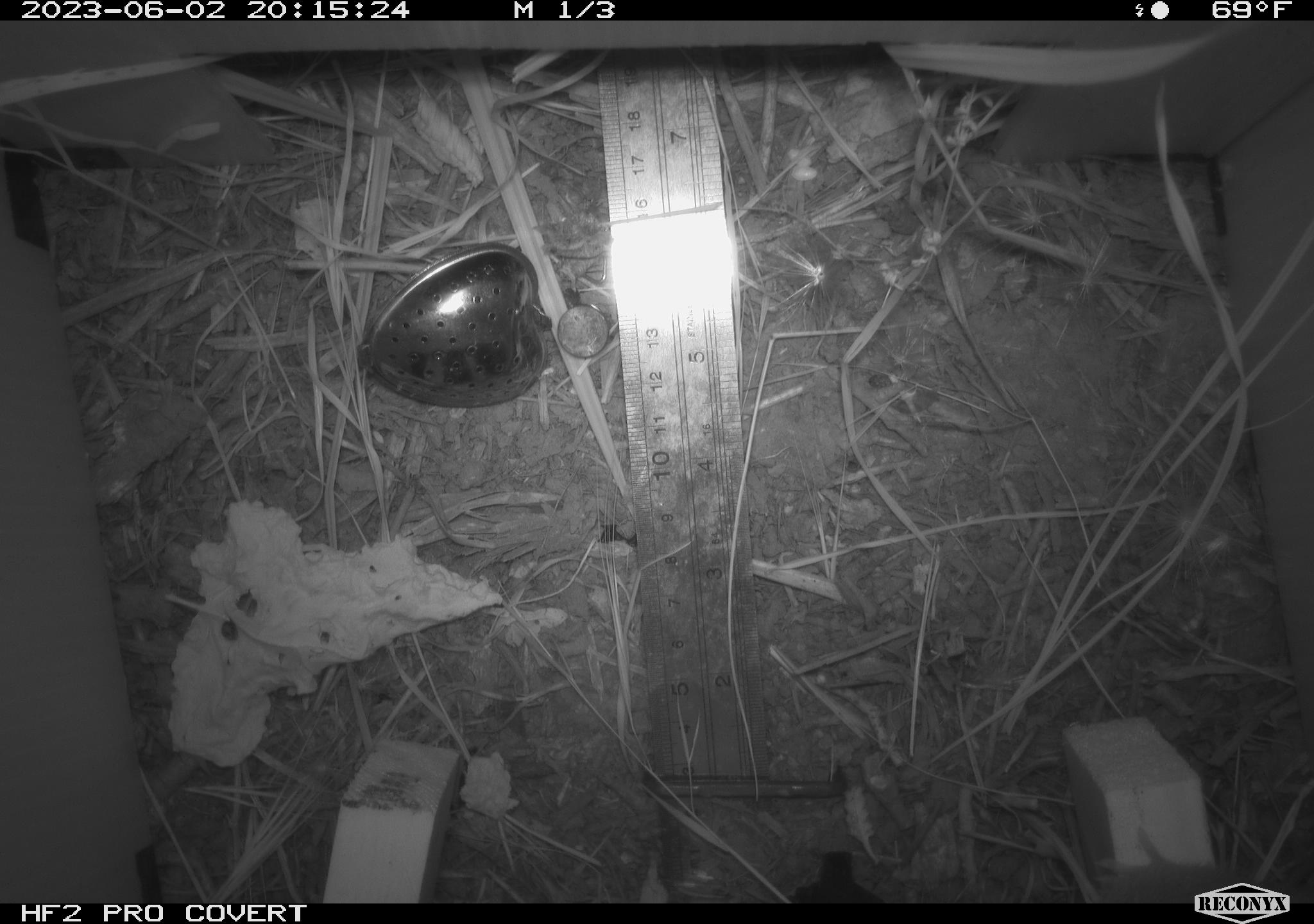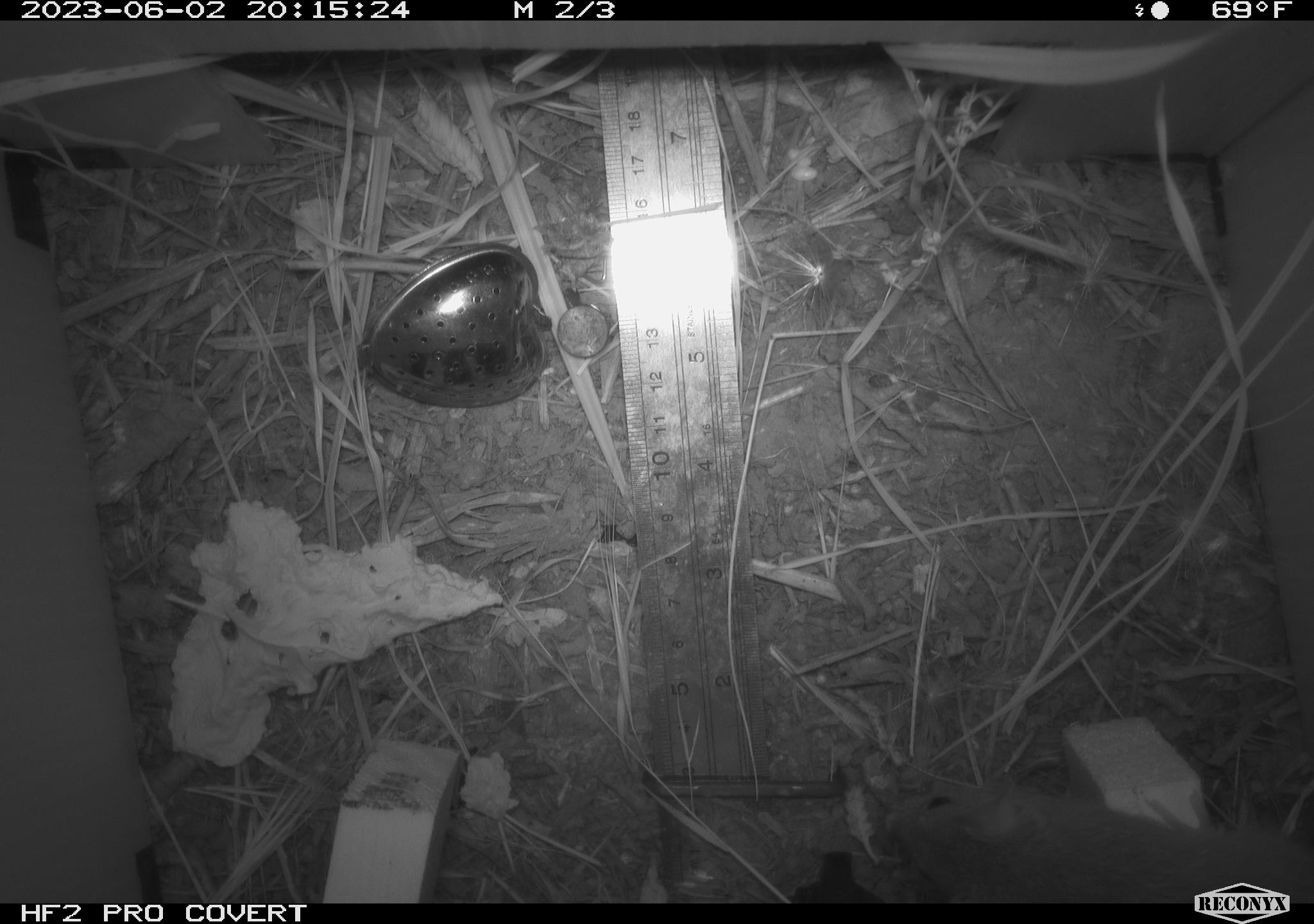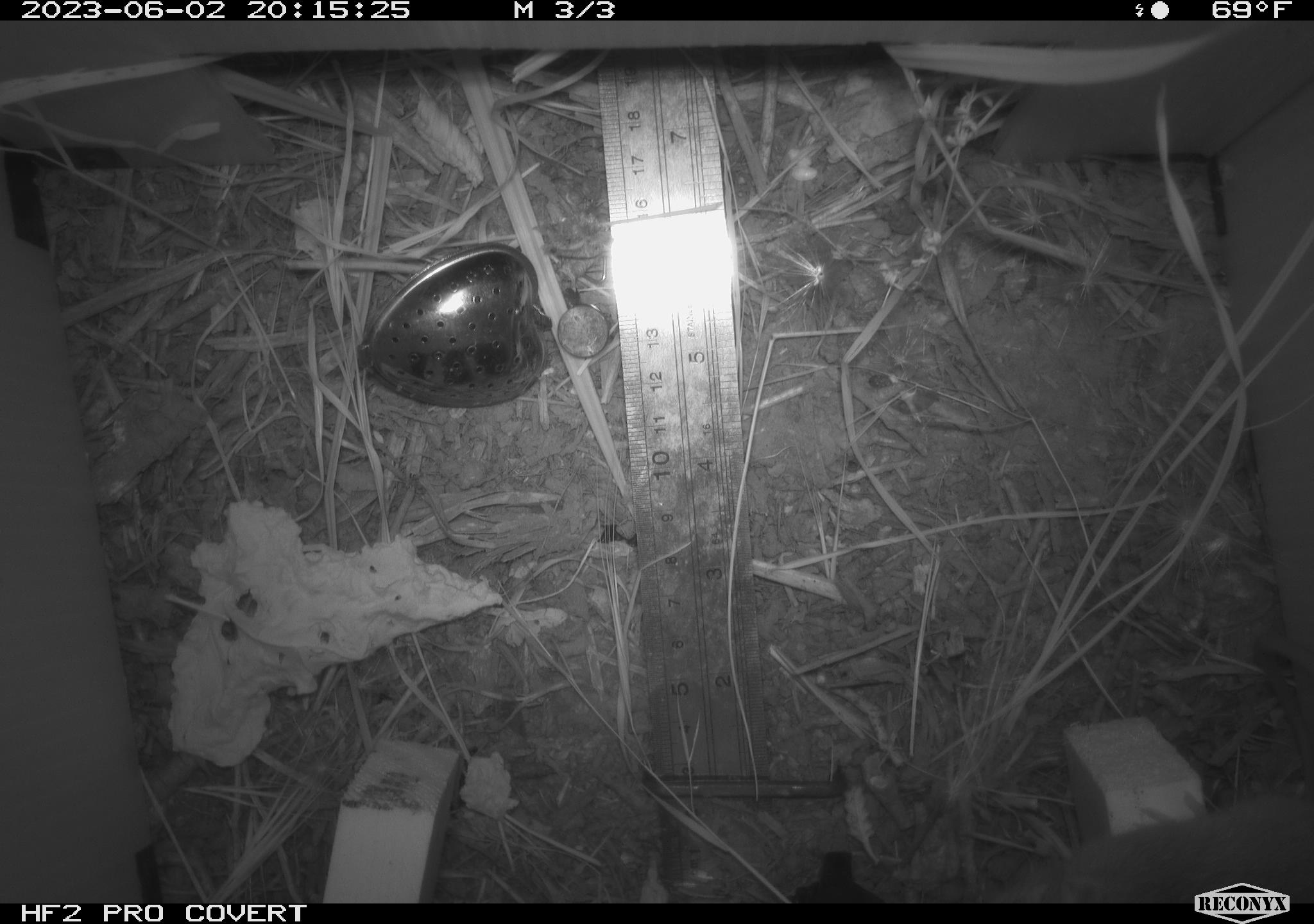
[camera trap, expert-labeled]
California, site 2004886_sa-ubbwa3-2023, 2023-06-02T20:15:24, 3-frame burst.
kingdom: Animalia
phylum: Chordata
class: Mammalia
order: Rodentia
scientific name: Rodentia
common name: mouse species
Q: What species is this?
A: Mouse species (Rodentia).